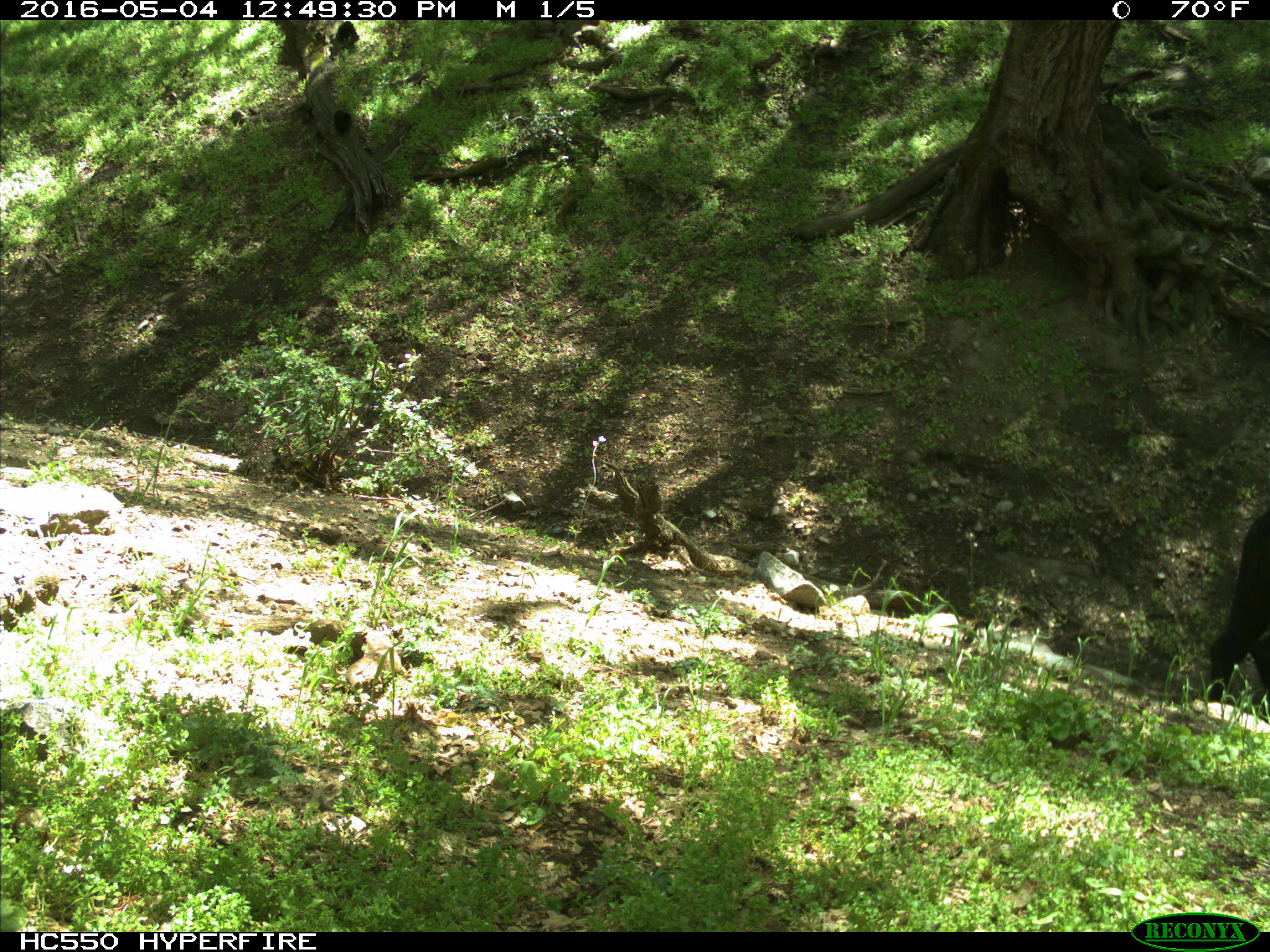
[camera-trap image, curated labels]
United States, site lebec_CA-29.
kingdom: Animalia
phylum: Chordata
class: Mammalia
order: Artiodactyla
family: Bovidae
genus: Bos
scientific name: Bos taurus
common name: domestic cow